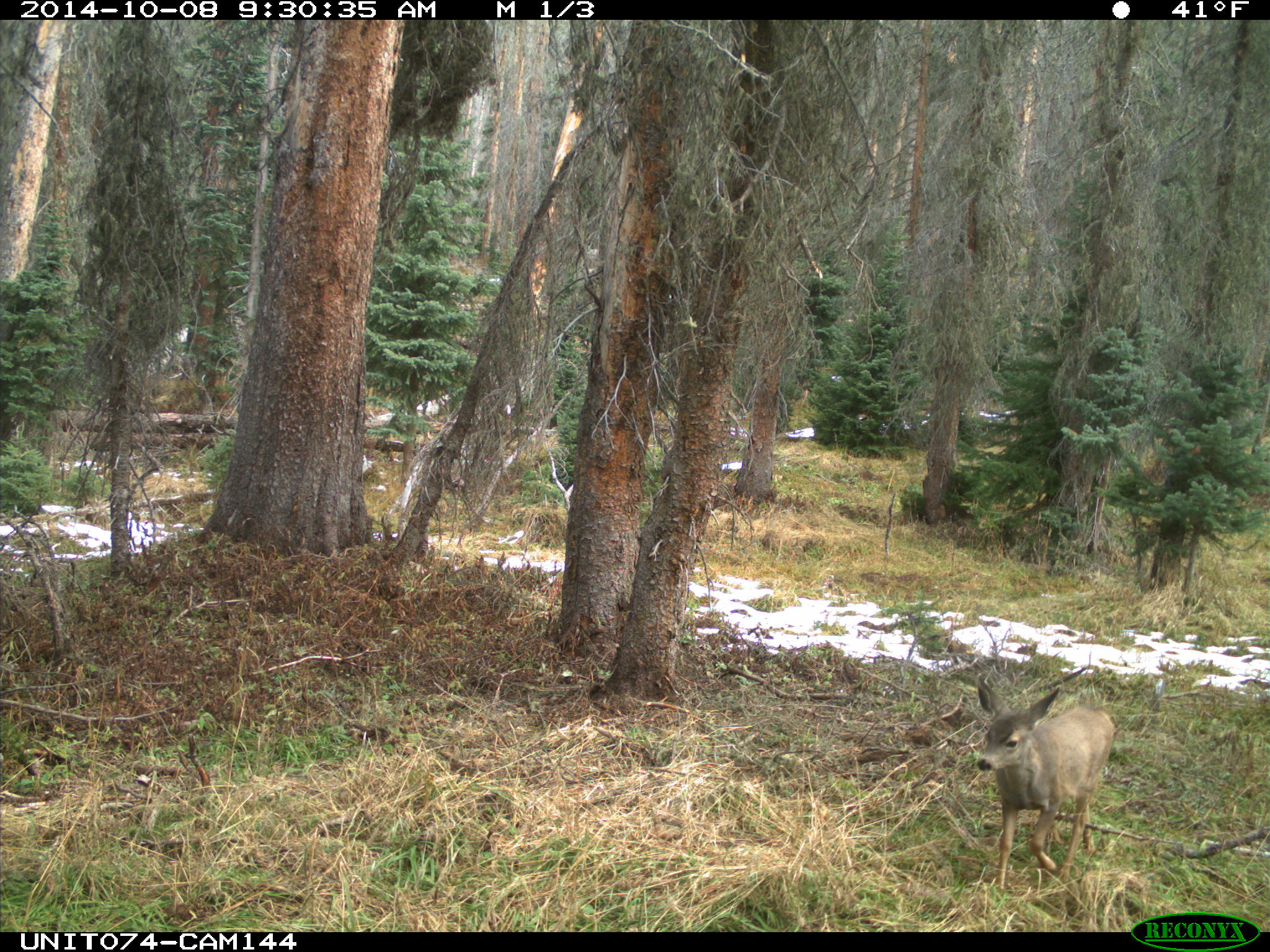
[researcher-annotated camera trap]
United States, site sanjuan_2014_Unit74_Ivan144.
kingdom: Animalia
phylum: Chordata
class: Mammalia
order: Artiodactyla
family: Cervidae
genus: Odocoileus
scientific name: Odocoileus hemionus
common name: mule deer